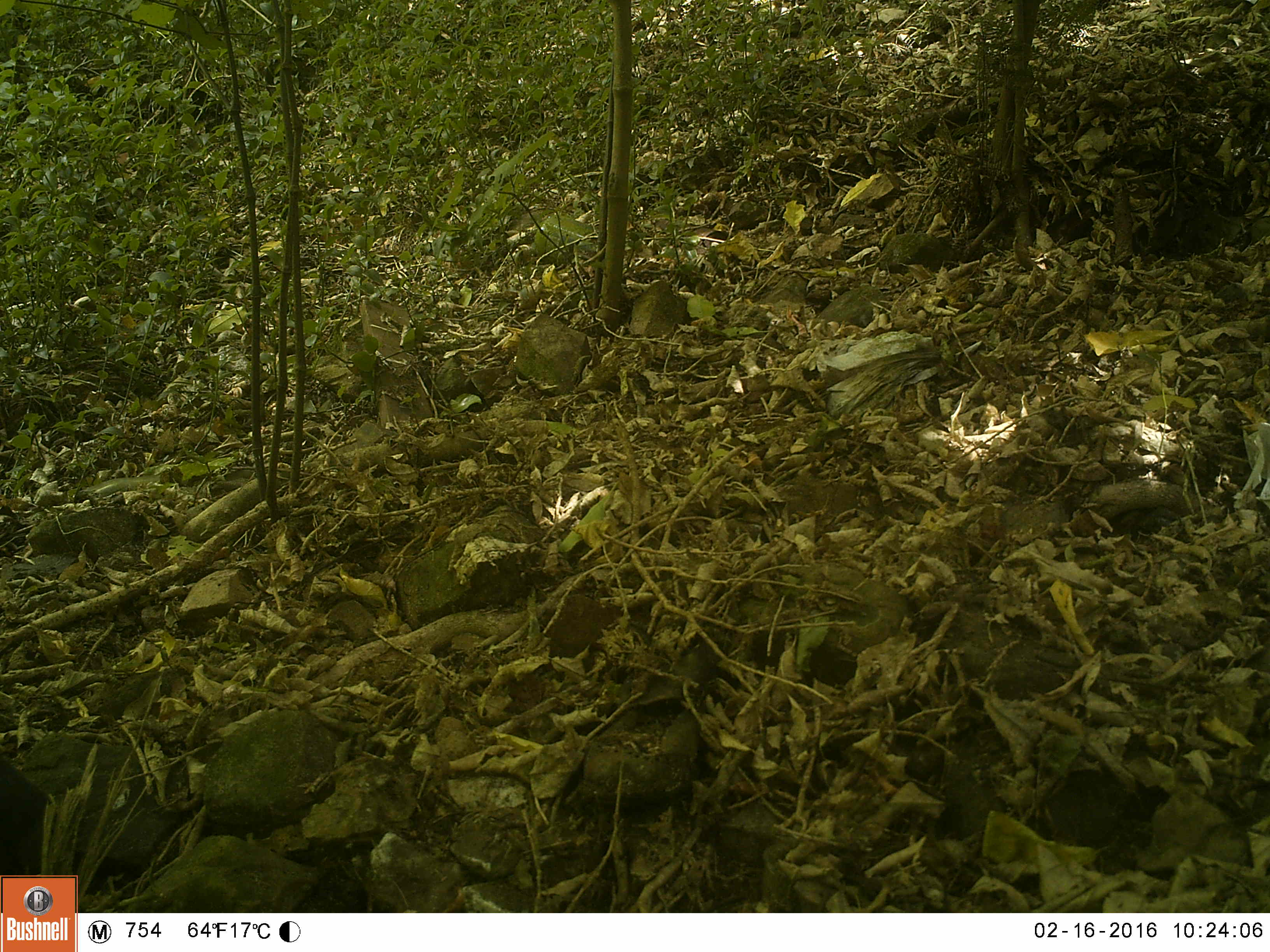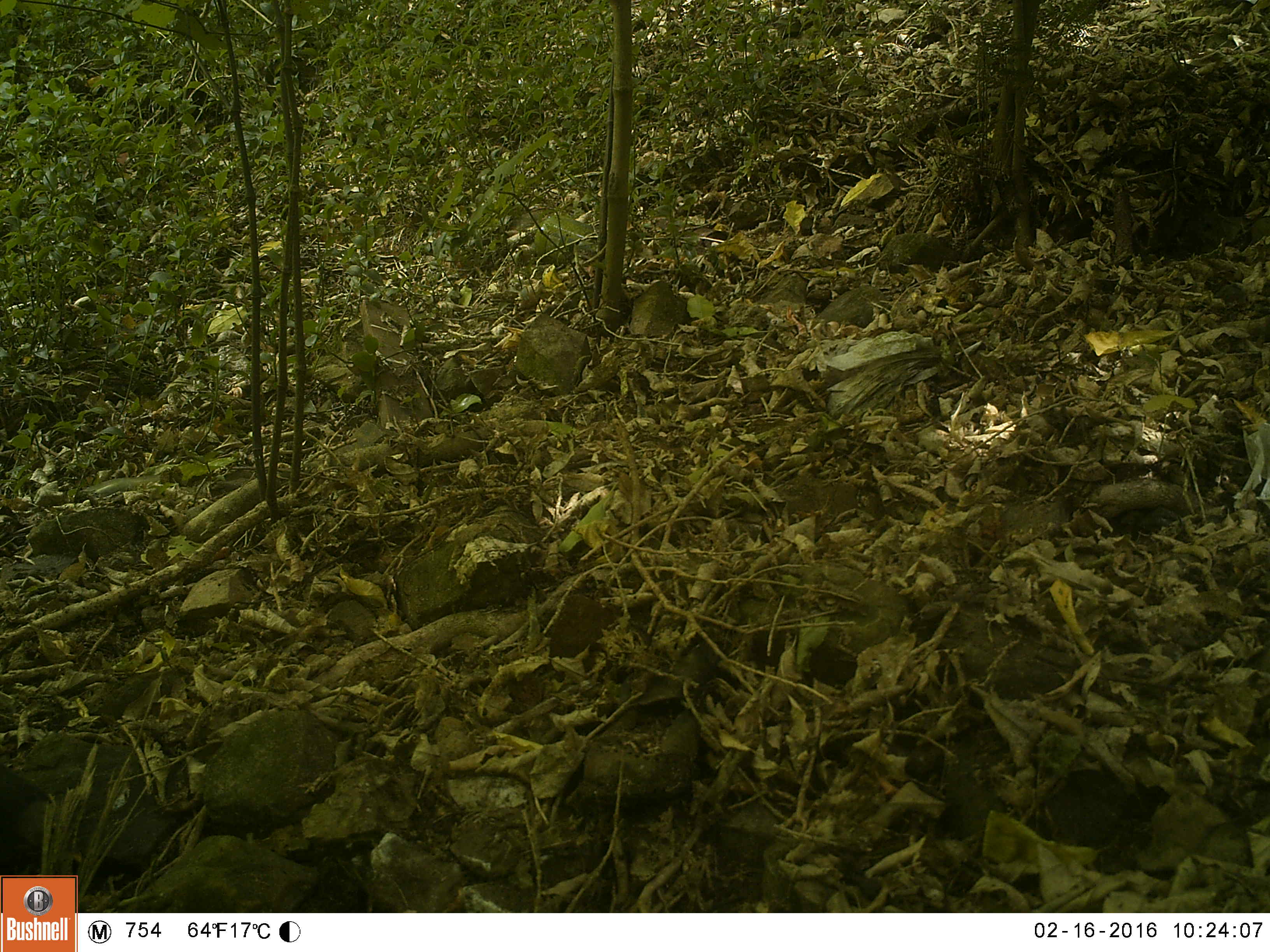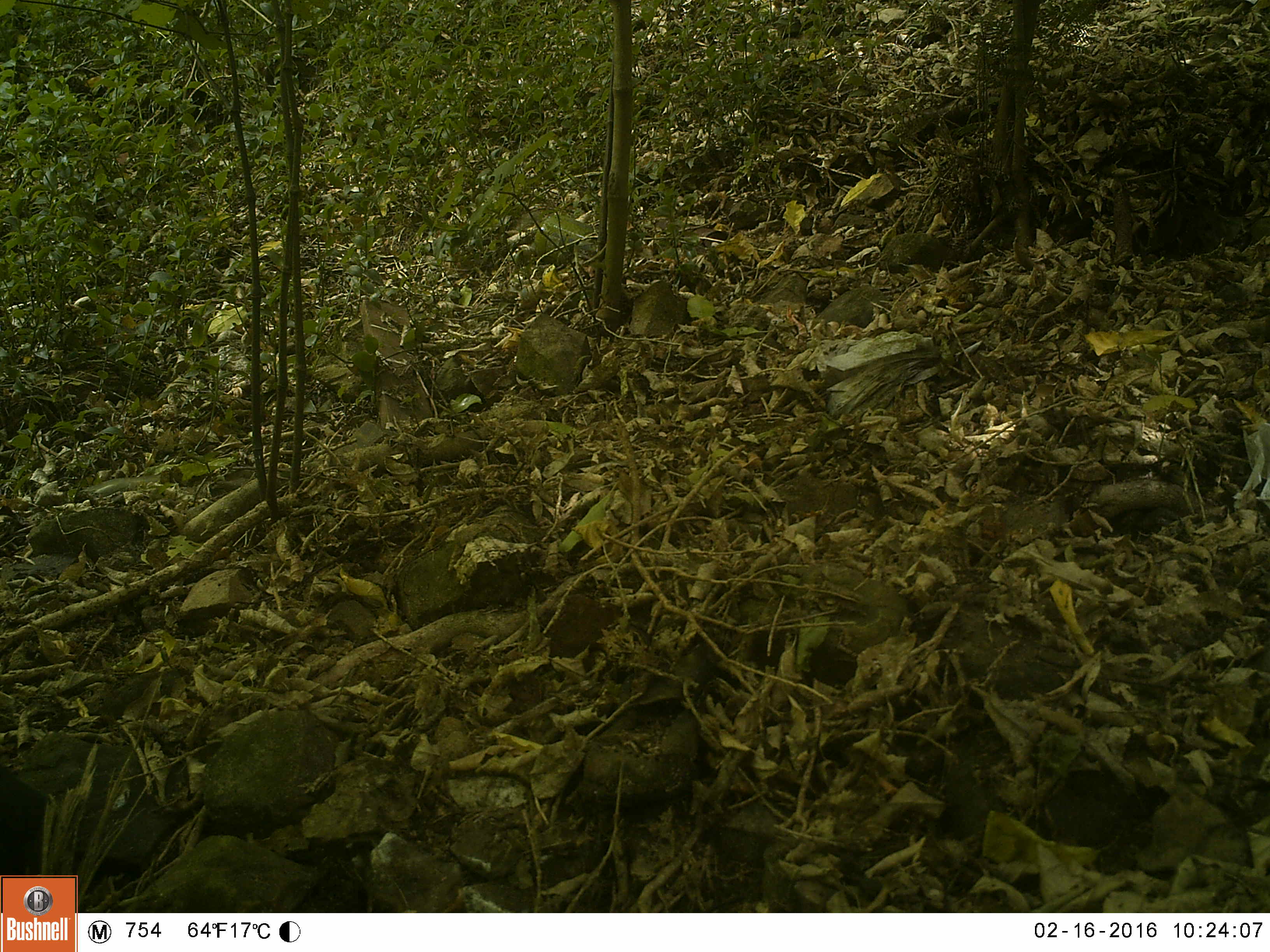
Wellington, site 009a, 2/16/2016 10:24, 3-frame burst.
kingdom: Animalia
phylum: Chordata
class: Aves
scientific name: Aves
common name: bird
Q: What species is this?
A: Bird (Aves).